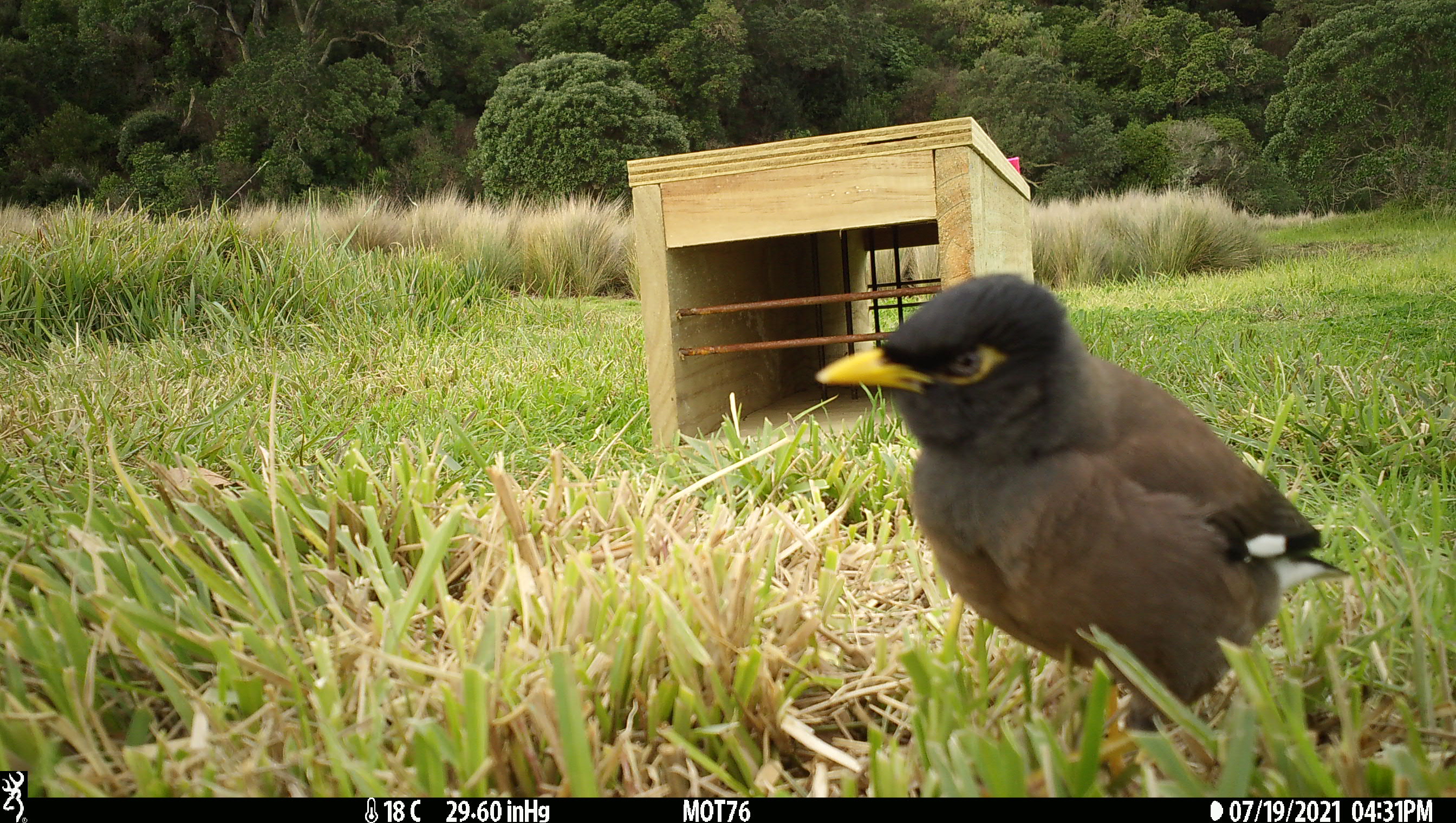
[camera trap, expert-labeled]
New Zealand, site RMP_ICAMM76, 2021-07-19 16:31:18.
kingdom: Animalia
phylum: Chordata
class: Aves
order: Passeriformes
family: Sturnidae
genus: Acridotheres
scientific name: Acridotheres tristis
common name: common myna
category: myna